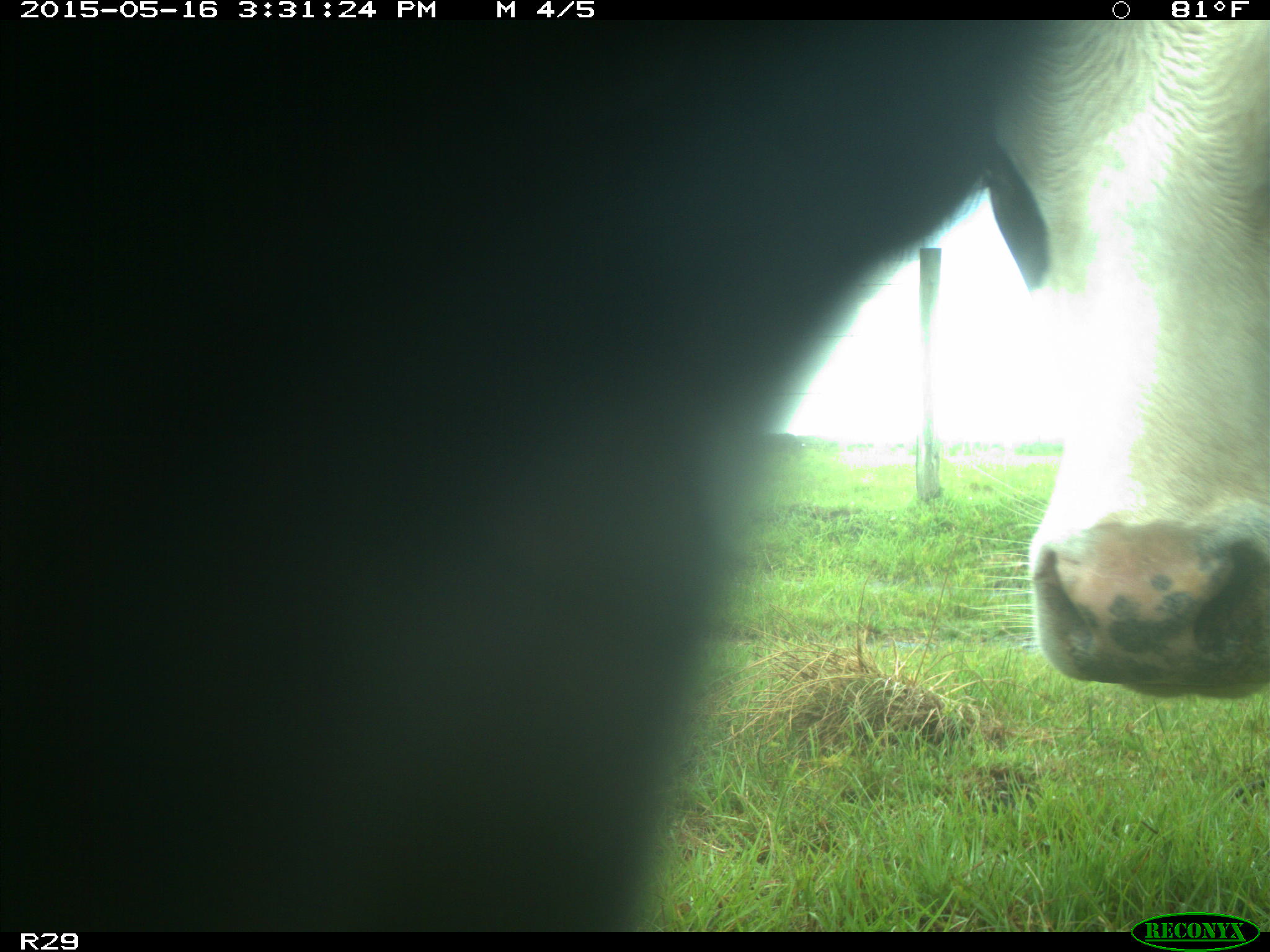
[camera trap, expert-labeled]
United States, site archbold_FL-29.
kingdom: Animalia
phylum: Chordata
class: Mammalia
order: Artiodactyla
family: Bovidae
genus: Bos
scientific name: Bos taurus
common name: domestic cow